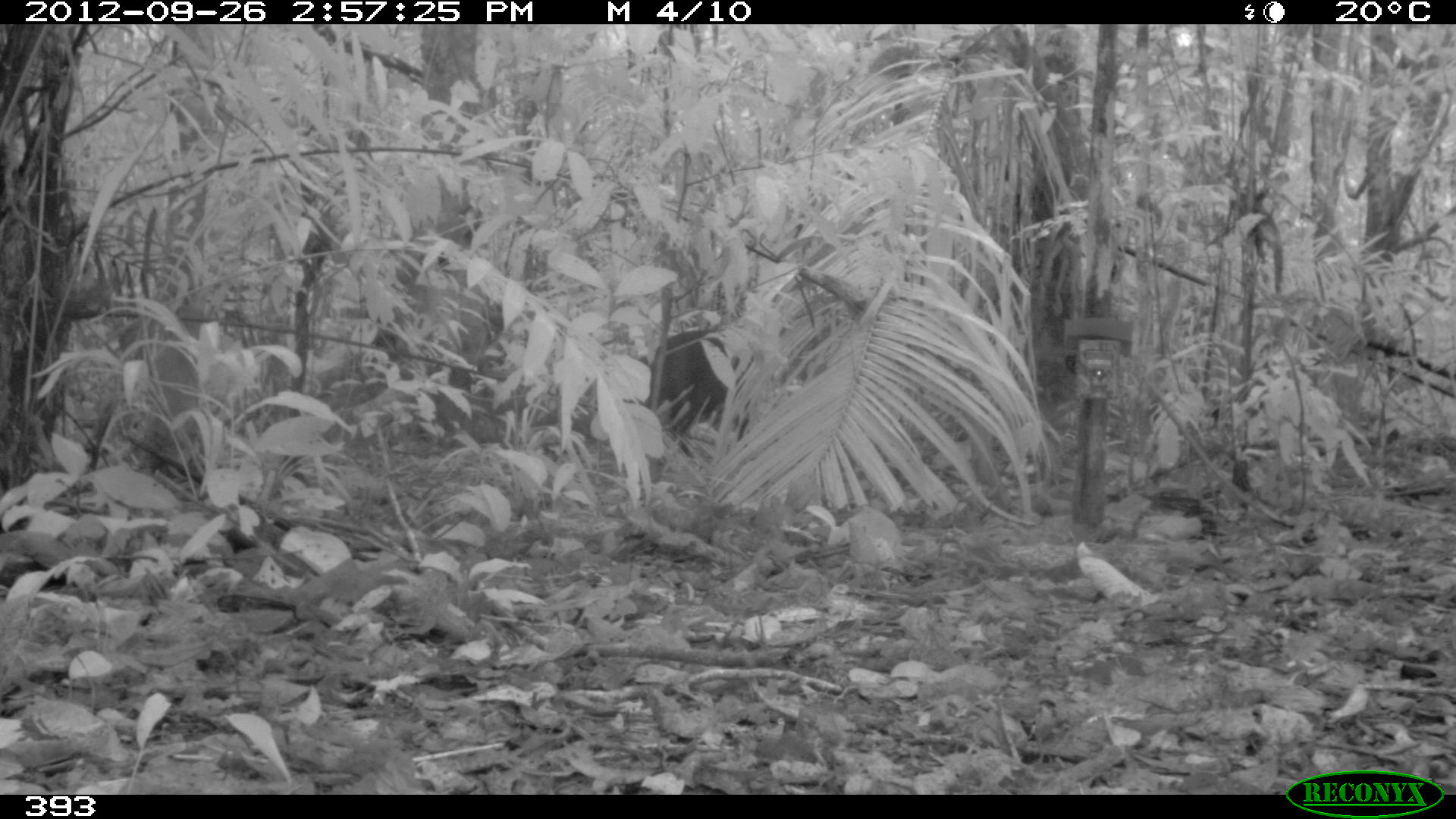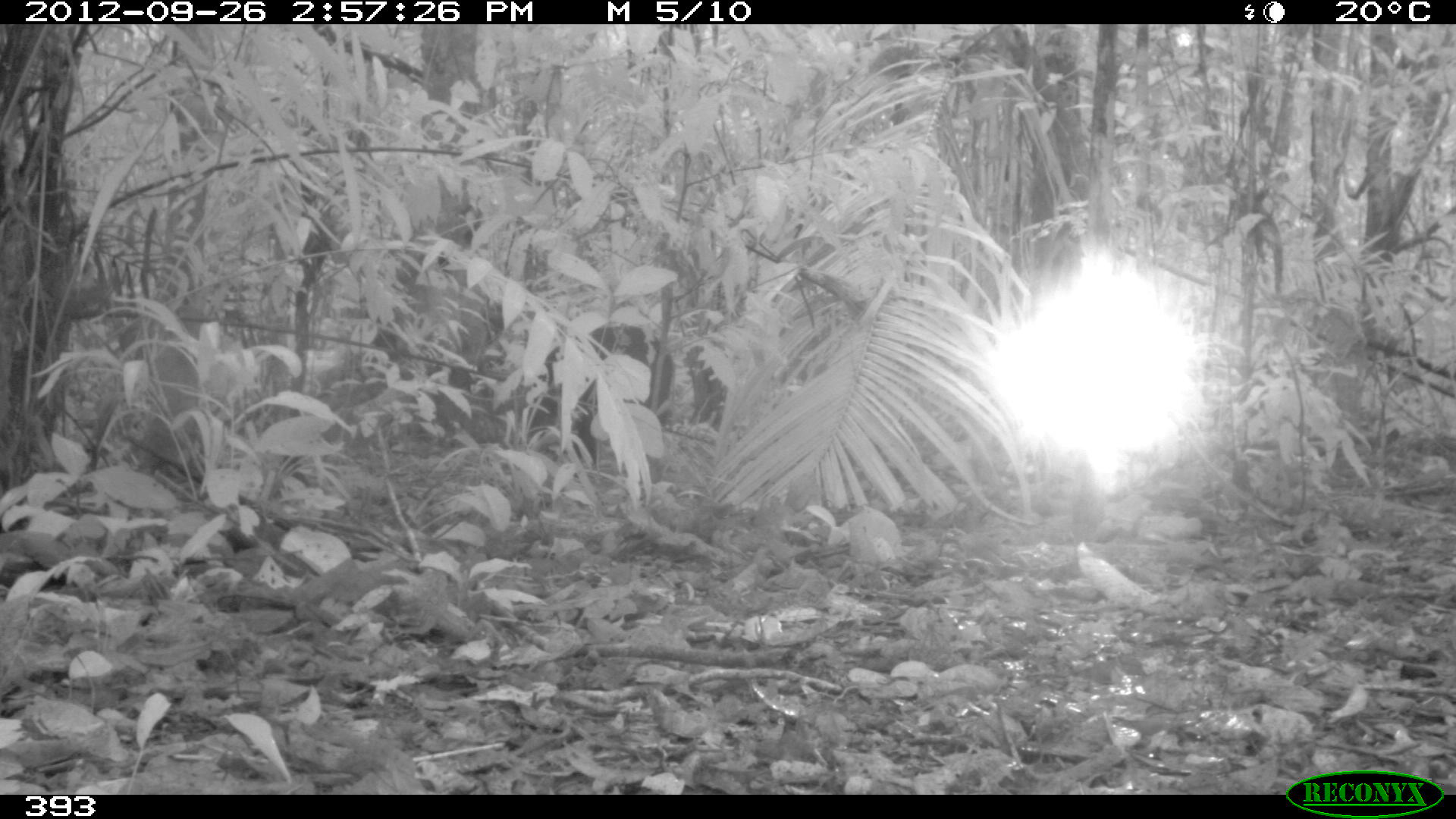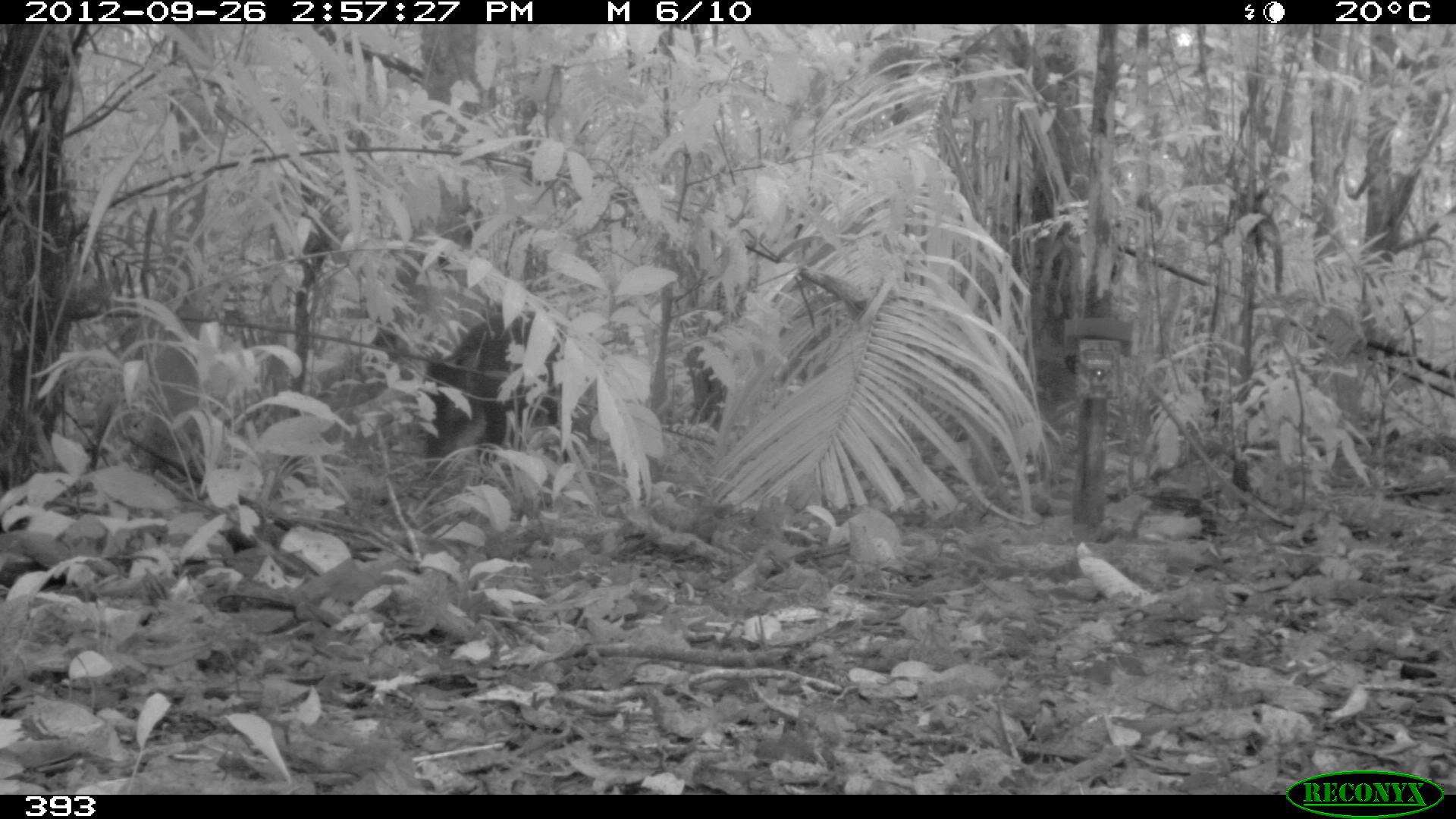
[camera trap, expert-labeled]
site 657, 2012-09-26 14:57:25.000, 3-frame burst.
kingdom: Animalia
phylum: Chordata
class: Mammalia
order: Artiodactyla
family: Tayassuidae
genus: Tayassu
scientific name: Tayassu pecari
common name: white-lipped peccary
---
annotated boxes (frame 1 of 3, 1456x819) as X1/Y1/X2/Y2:
tayassu pecari: 639/328/751/449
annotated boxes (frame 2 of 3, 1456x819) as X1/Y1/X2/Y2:
tayassu pecari: 548/320/727/438